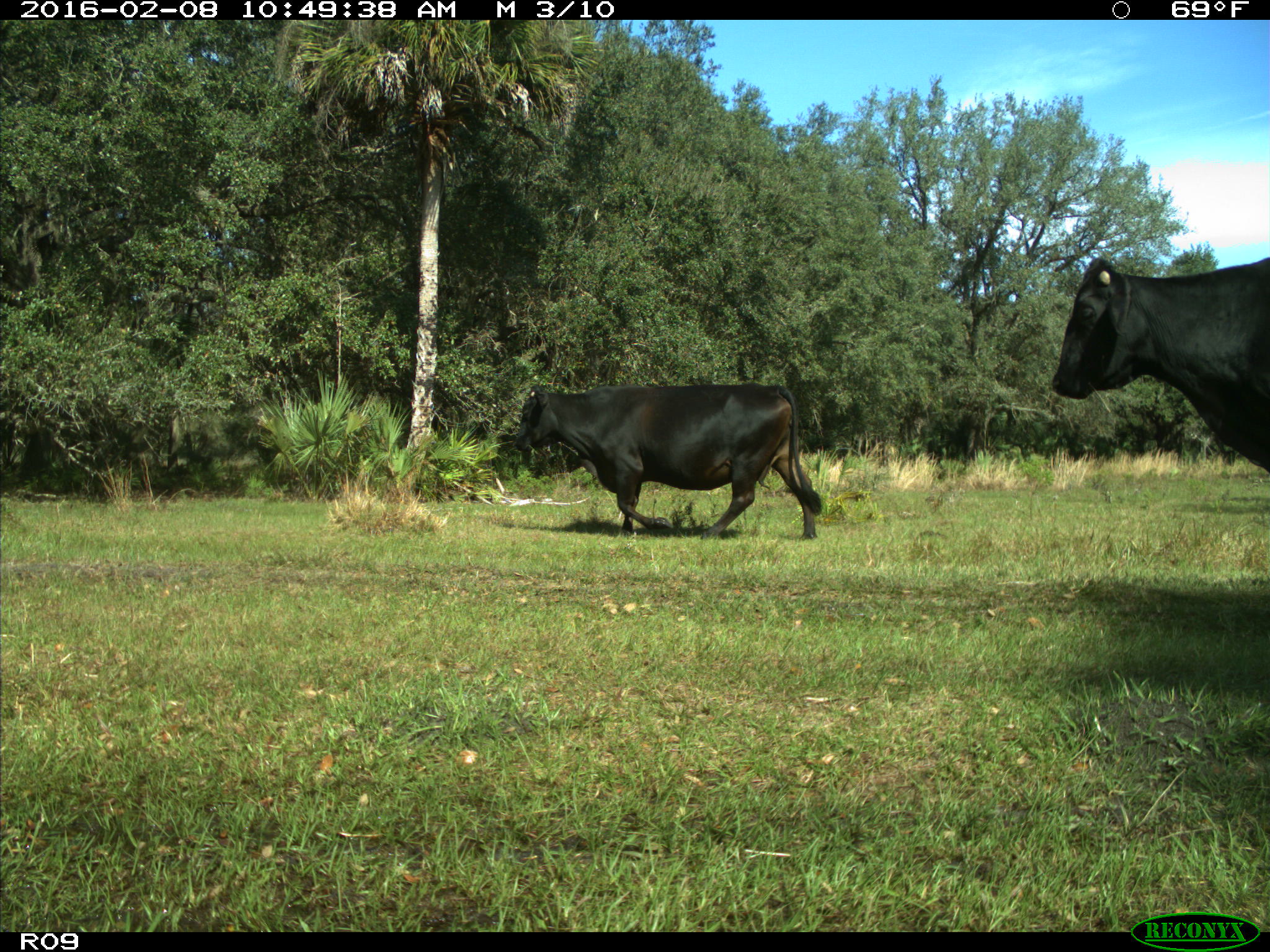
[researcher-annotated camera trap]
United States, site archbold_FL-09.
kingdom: Animalia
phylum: Chordata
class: Mammalia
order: Artiodactyla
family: Bovidae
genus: Bos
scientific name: Bos taurus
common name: domestic cow